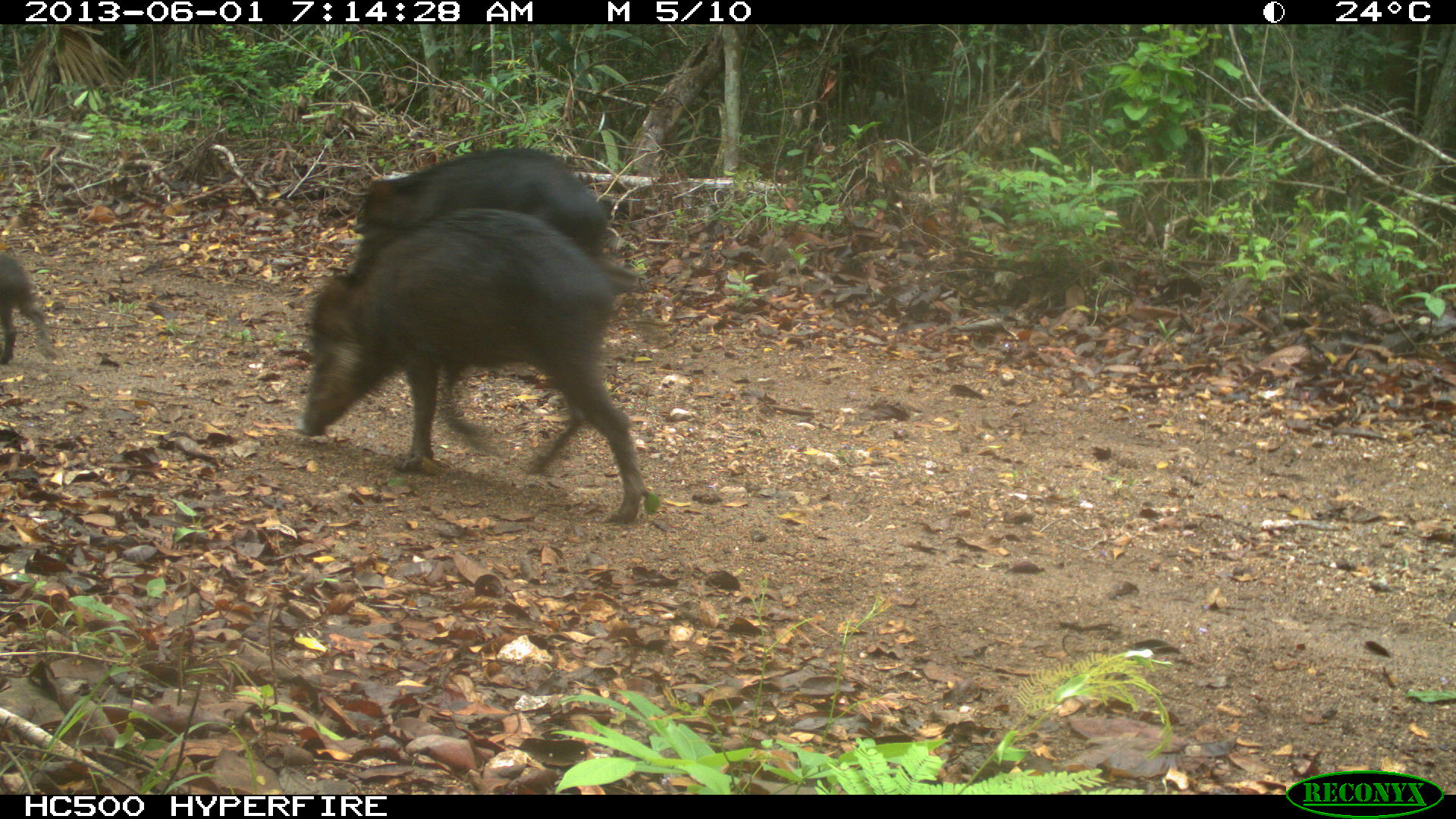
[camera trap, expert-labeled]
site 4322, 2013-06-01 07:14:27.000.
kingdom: Animalia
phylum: Chordata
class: Mammalia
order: Artiodactyla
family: Tayassuidae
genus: Tayassu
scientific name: Tayassu pecari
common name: white-lipped peccary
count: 9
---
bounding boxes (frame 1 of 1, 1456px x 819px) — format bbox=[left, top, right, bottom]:
tayassu pecari: bbox=[290, 205, 643, 521]; bbox=[351, 142, 616, 257]; bbox=[0, 252, 57, 365]